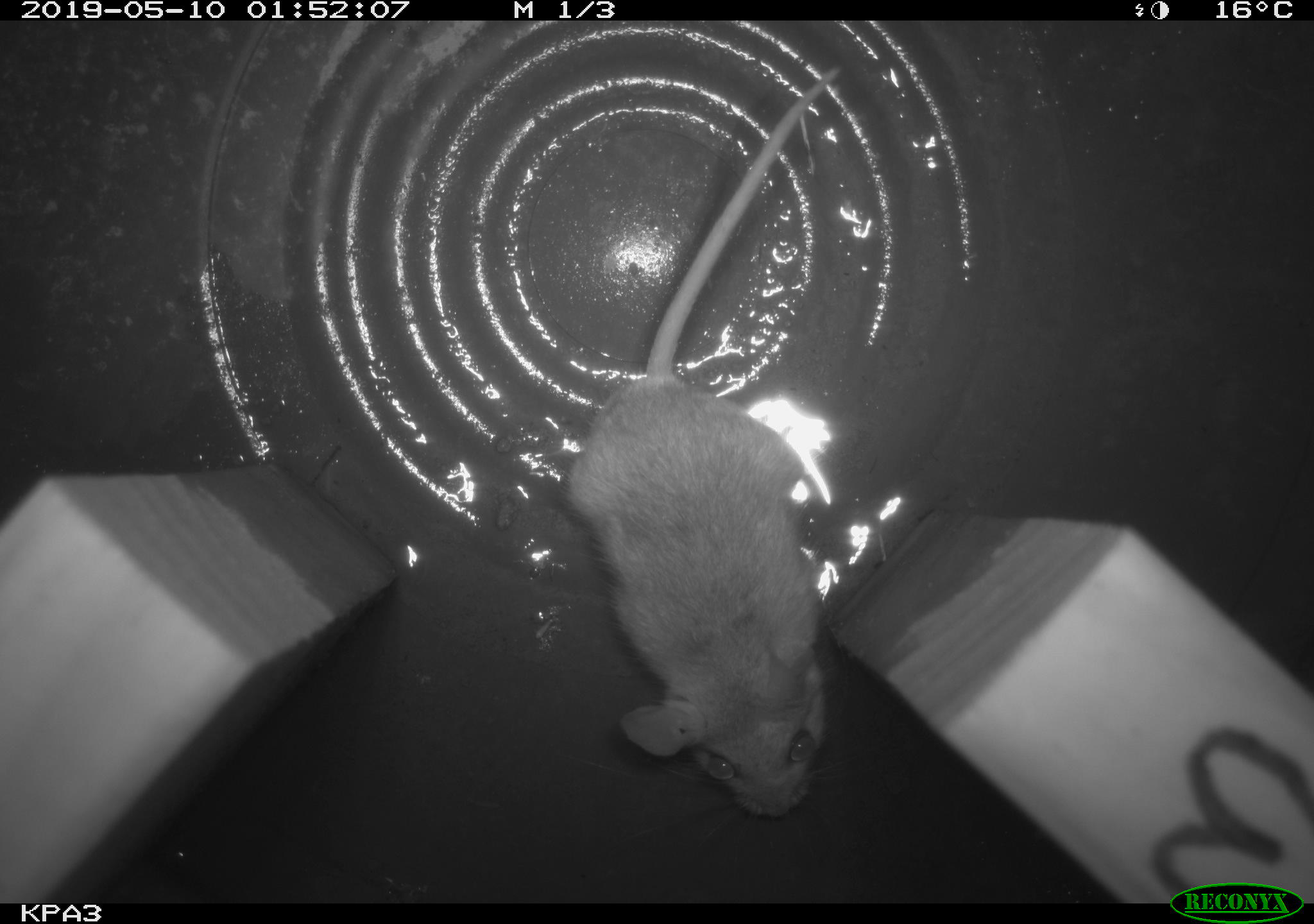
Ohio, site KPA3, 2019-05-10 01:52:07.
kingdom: Animalia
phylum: Chordata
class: Mammalia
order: Rodentia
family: Cricetidae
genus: Peromyscus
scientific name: Peromyscus leucopus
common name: white-footed mouse